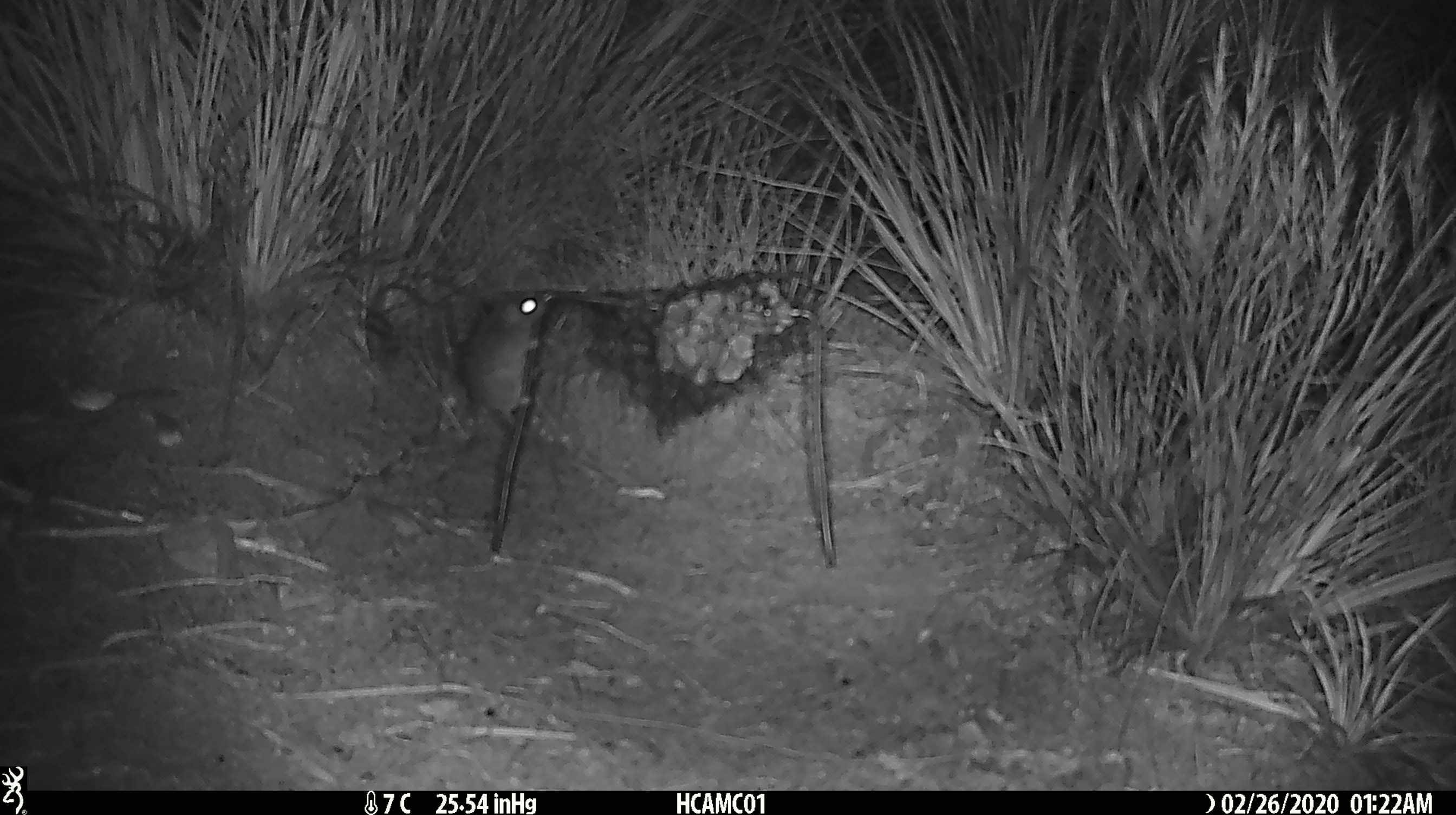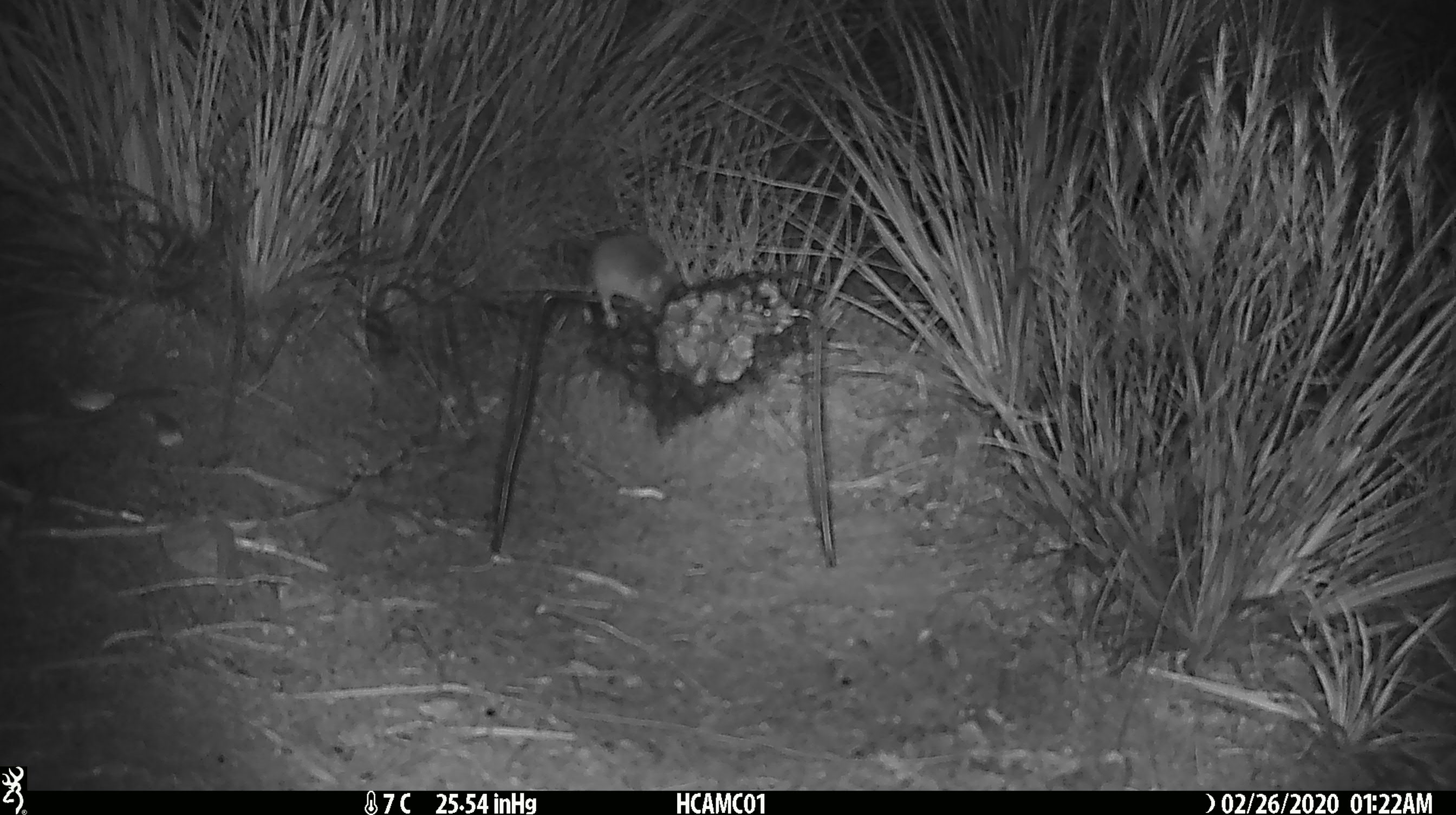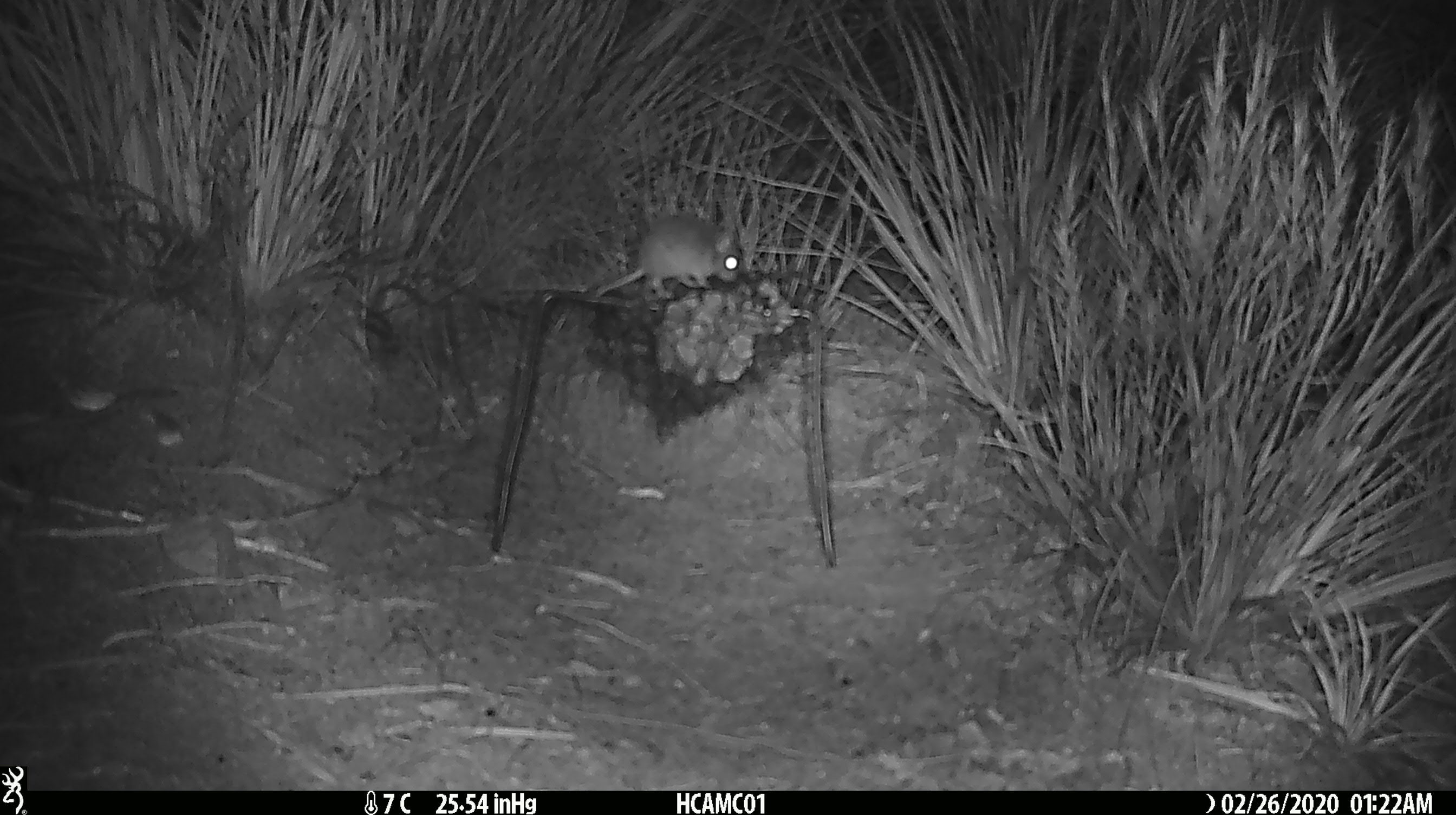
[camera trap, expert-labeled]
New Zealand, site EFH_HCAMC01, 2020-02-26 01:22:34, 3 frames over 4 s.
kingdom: Animalia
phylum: Chordata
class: Mammalia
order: Rodentia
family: Muridae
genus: Mus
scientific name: Mus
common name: mouse